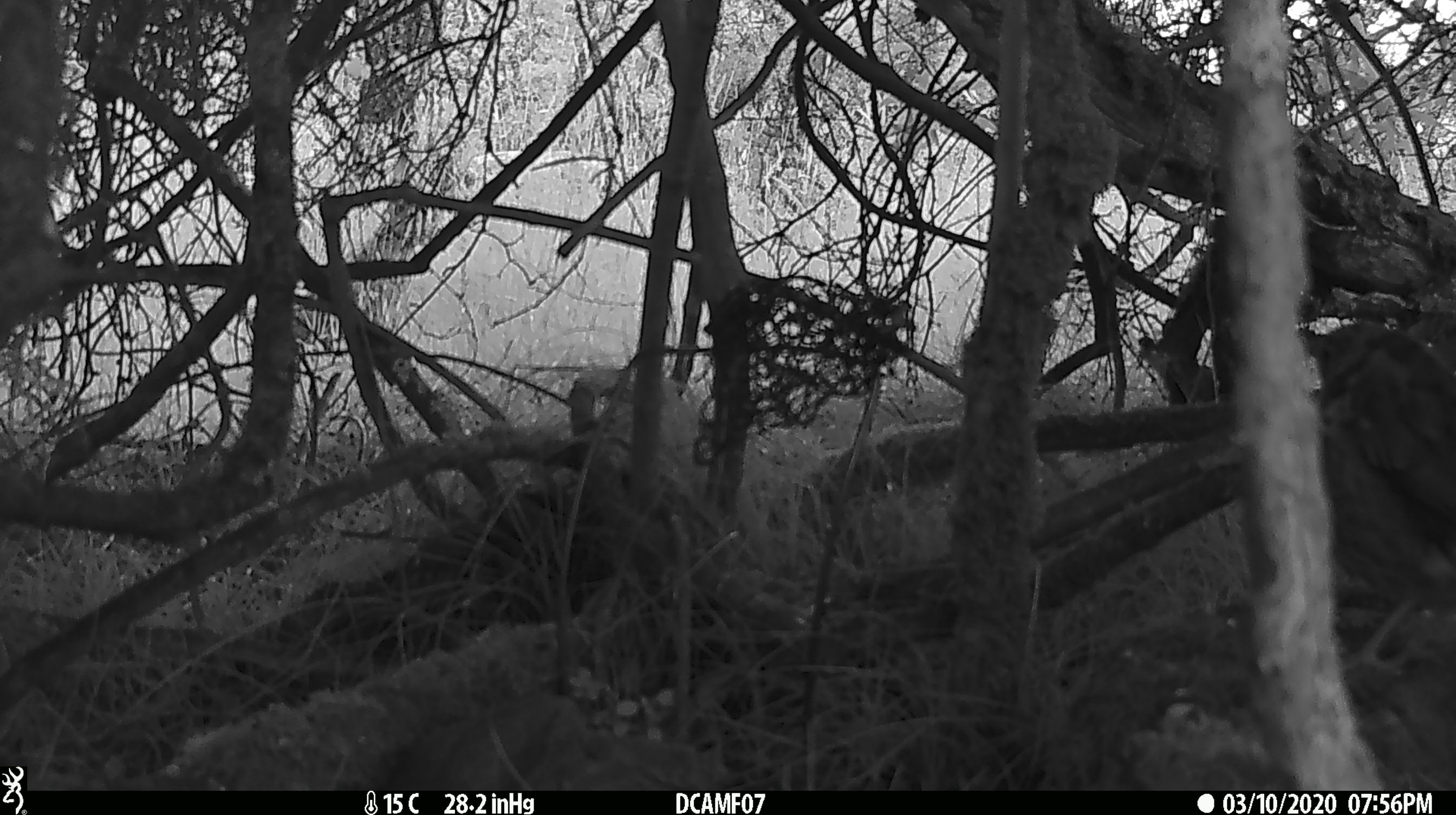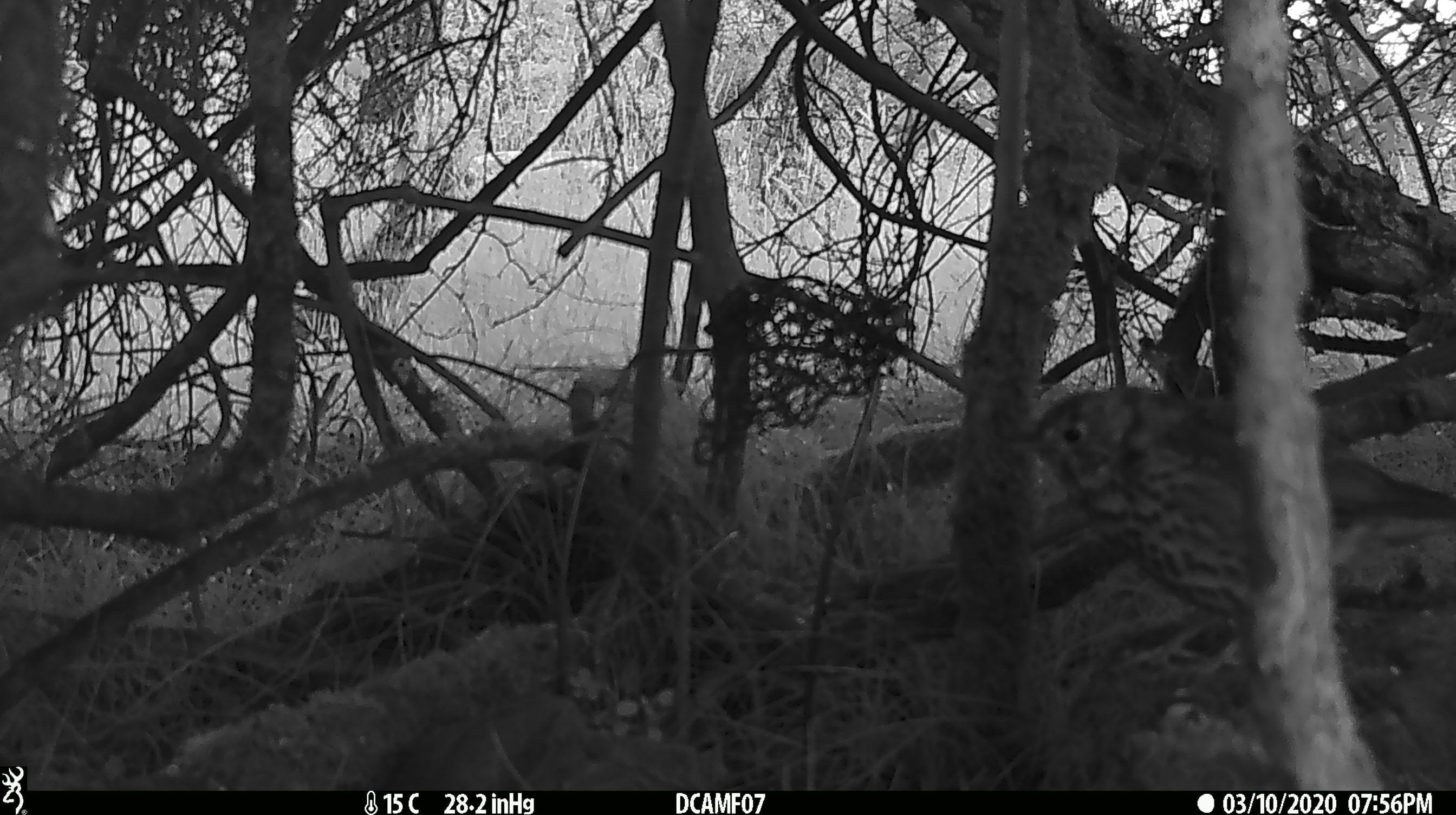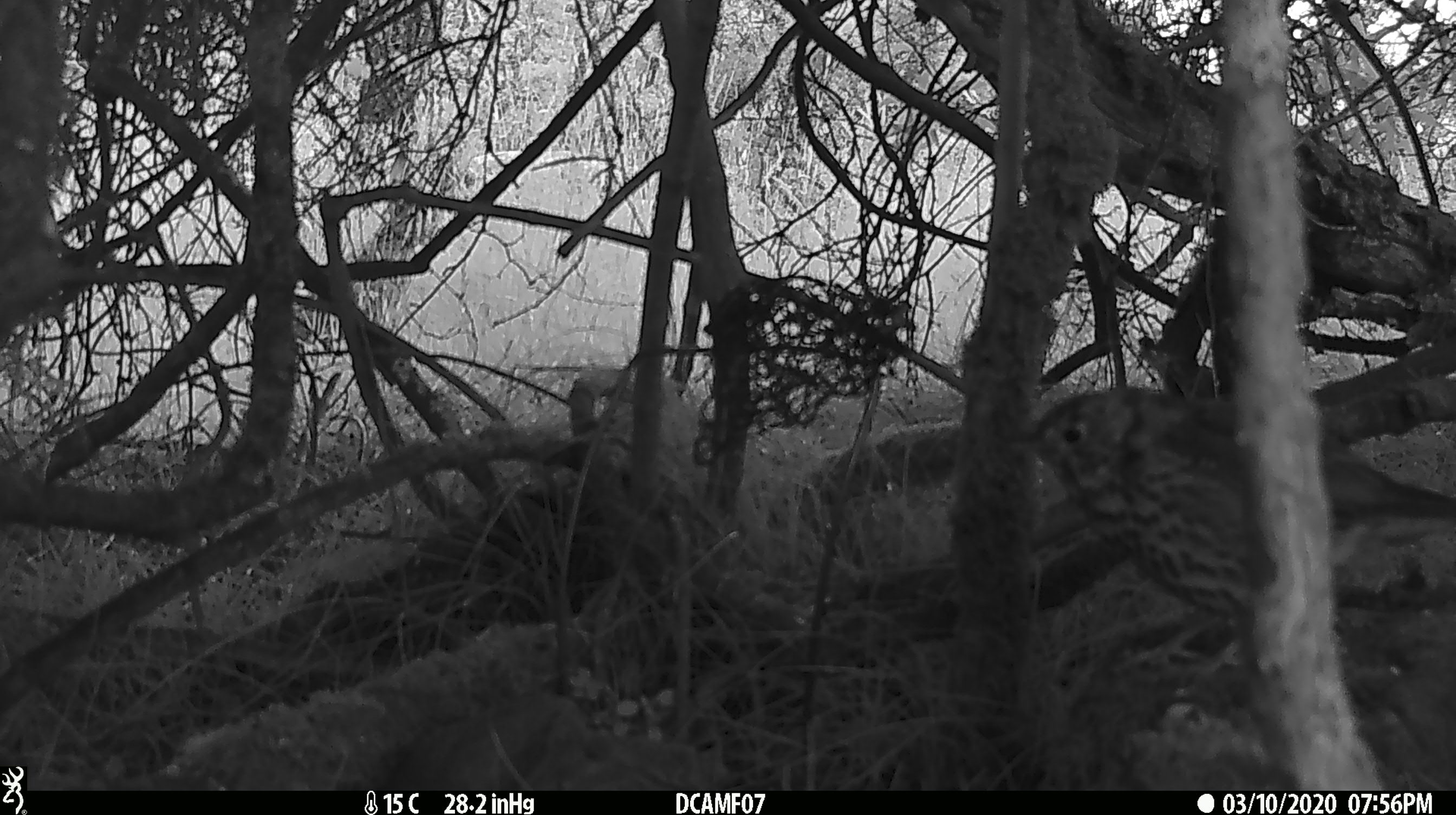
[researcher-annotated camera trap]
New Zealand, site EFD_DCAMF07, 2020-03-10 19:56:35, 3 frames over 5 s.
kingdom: Animalia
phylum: Chordata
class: Aves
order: Passeriformes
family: Turdidae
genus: Turdus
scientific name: Turdus philomelos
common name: song thrush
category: thrush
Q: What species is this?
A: Thrush (song thrush) (Turdus philomelos).